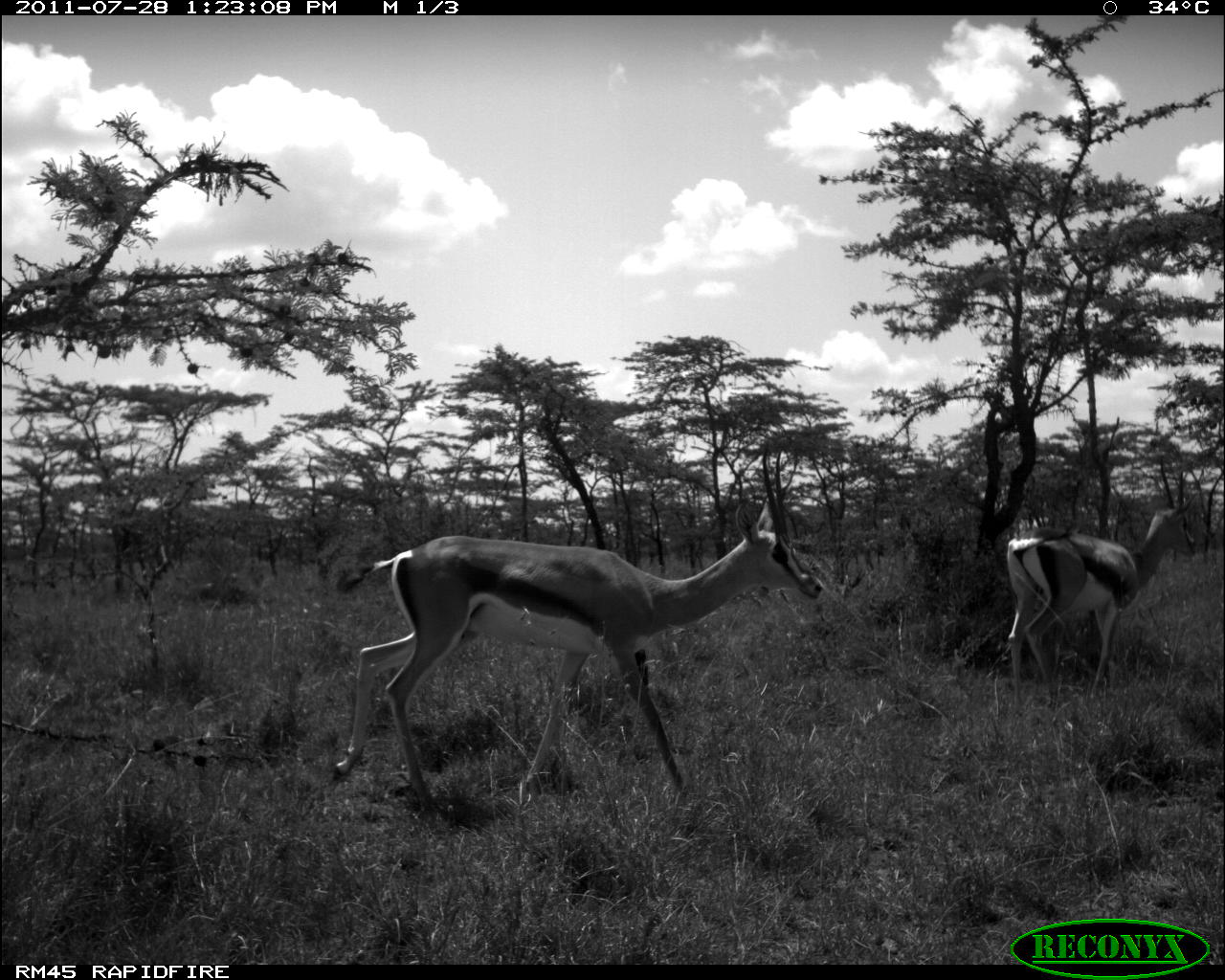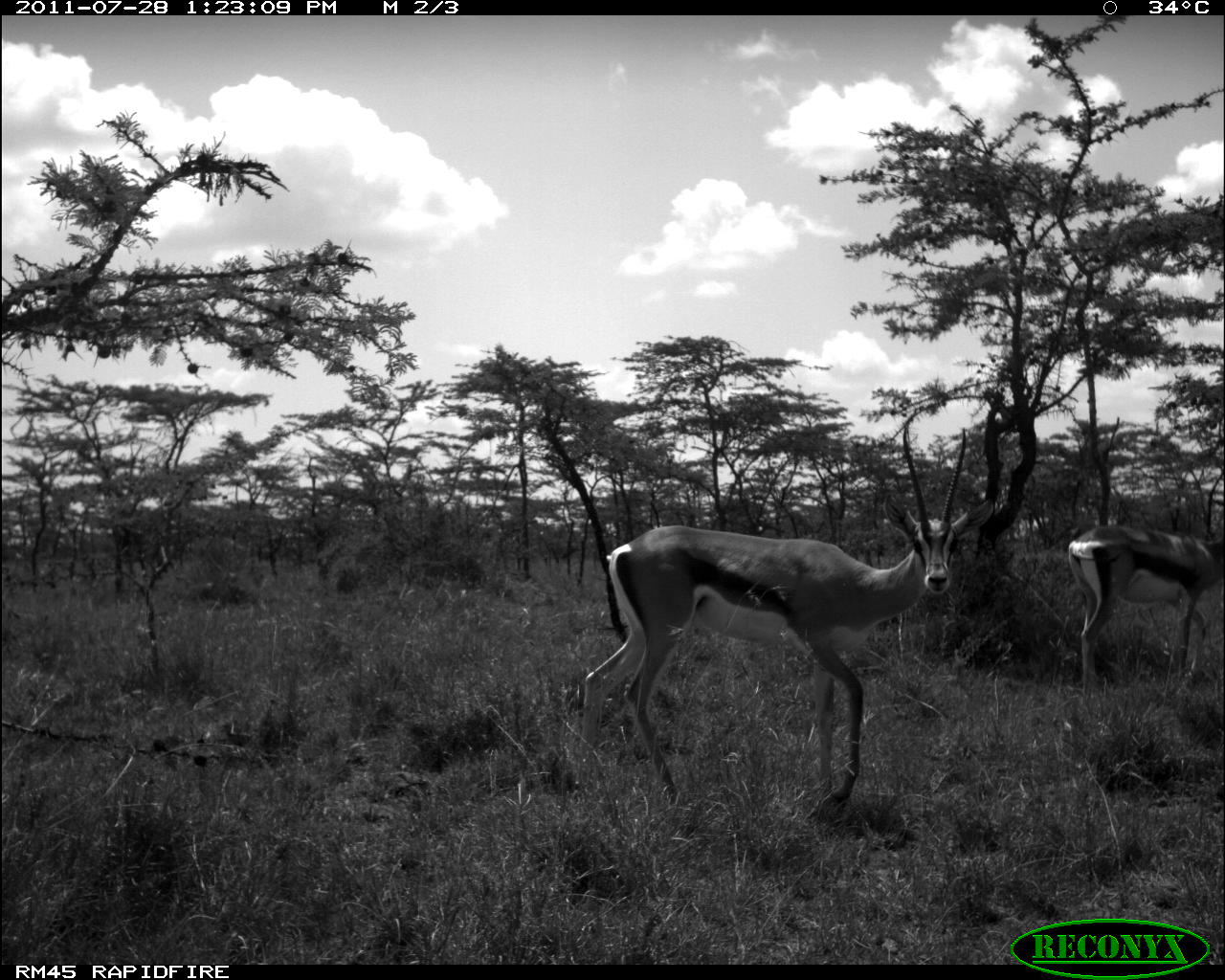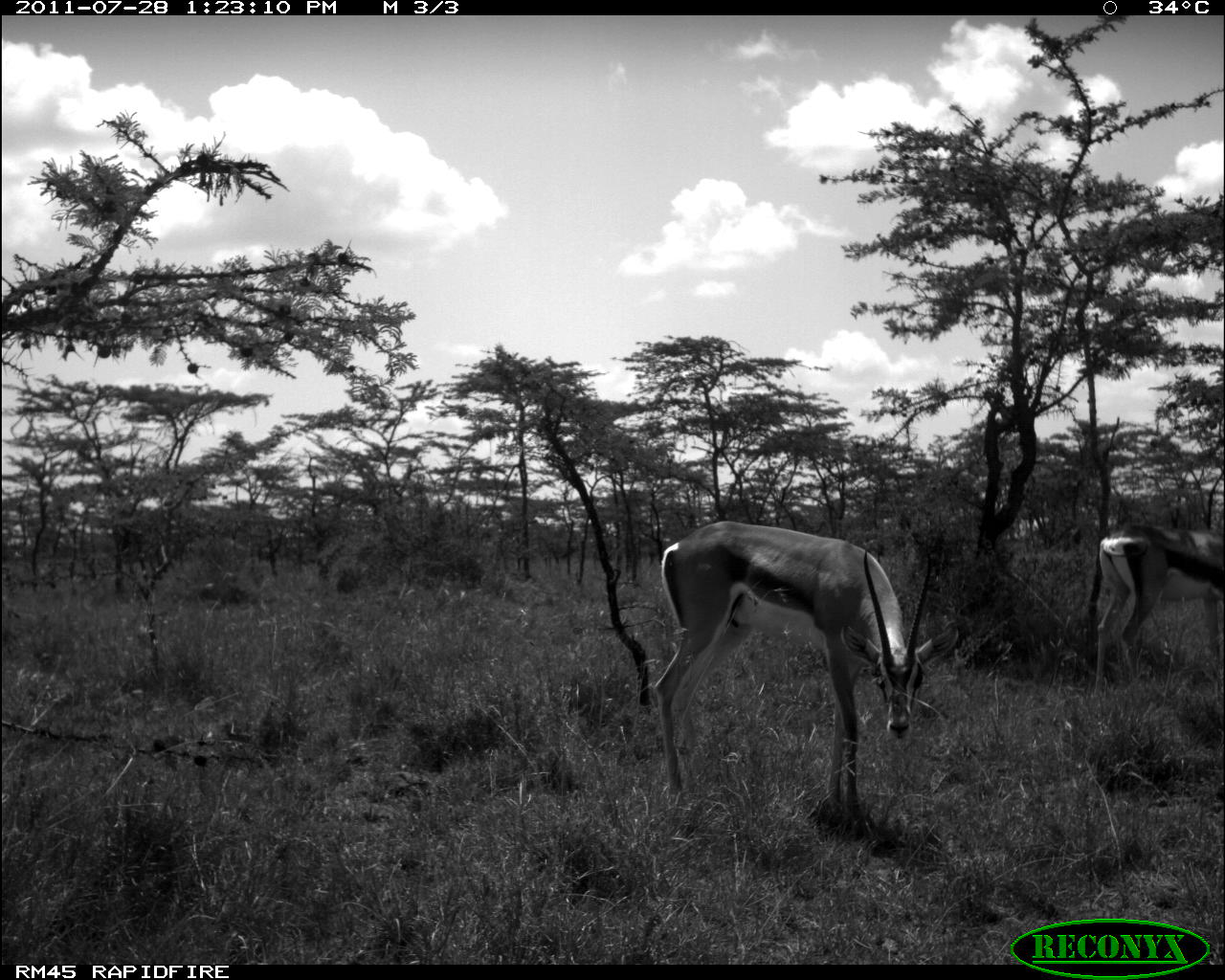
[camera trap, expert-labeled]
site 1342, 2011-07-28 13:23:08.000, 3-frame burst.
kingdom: Animalia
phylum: Chordata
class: Mammalia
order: Artiodactyla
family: Bovidae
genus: Nanger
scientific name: Nanger granti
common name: grant's gazelle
Nanger granti (grant's gazelle), count 2.